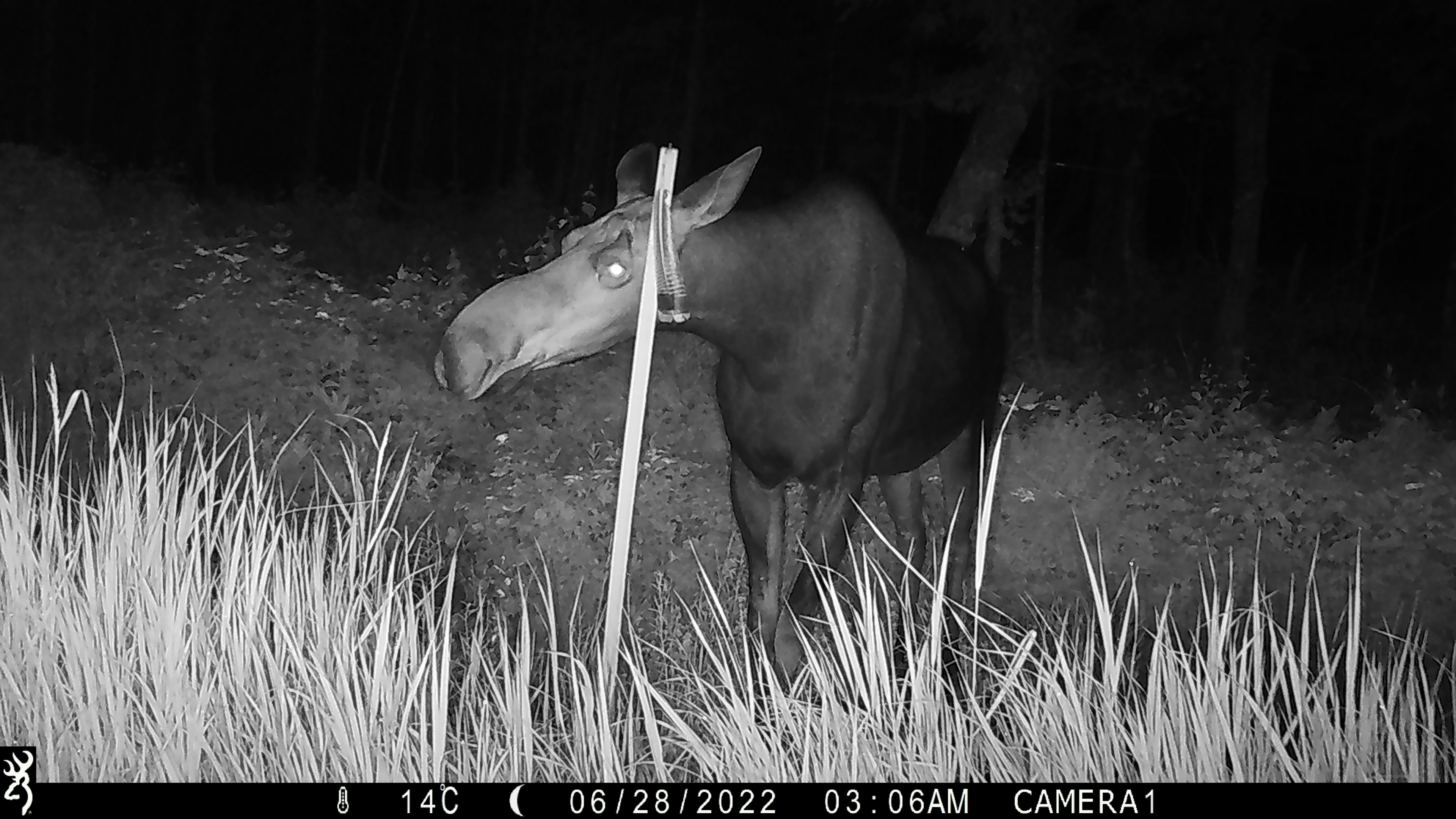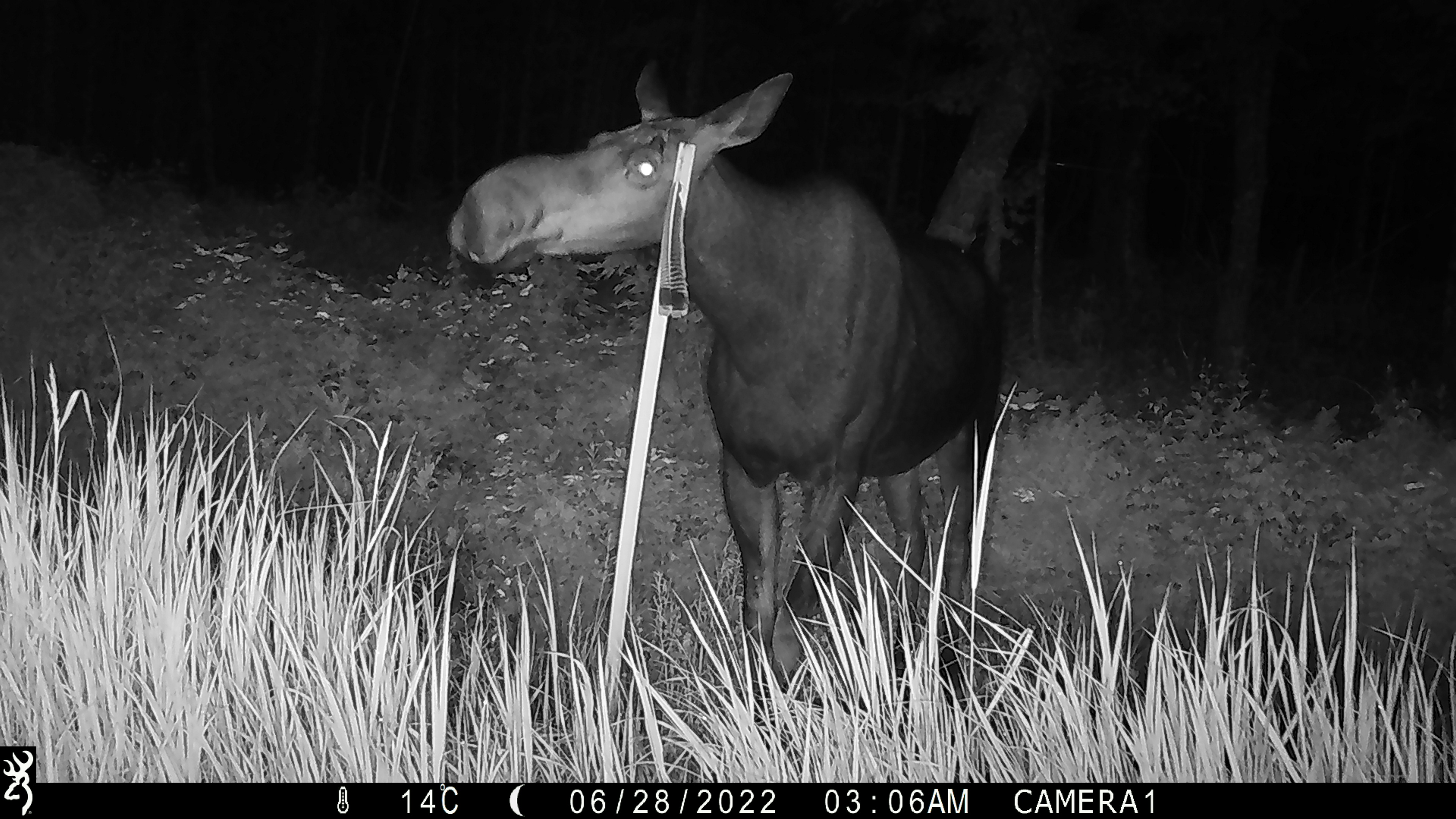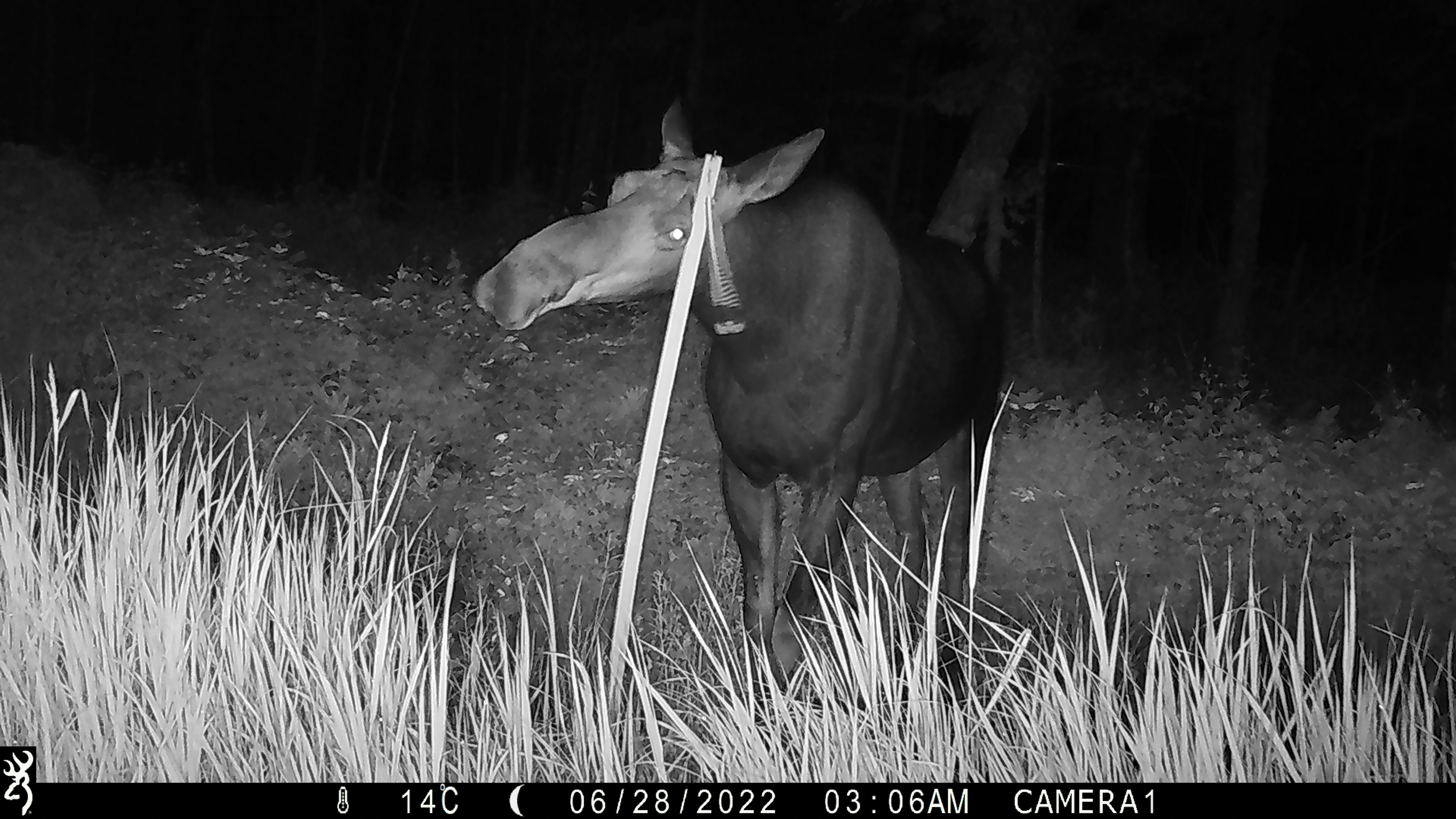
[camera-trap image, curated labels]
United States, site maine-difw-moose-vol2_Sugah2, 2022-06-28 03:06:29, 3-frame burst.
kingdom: Animalia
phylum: Chordata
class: Mammalia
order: Artiodactyla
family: Cervidae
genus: Alces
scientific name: Alces alces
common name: moose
Moose (Alces alces).